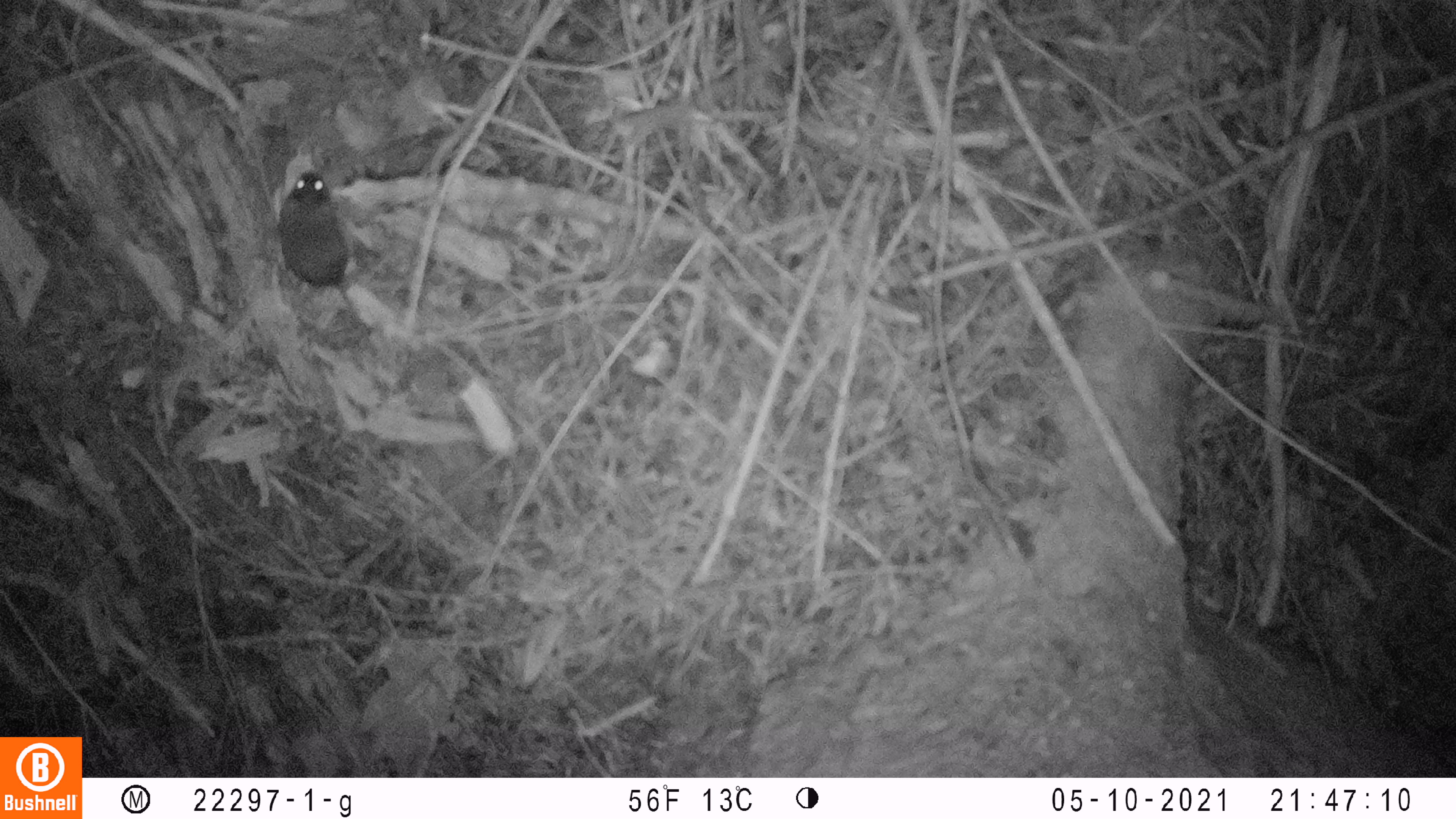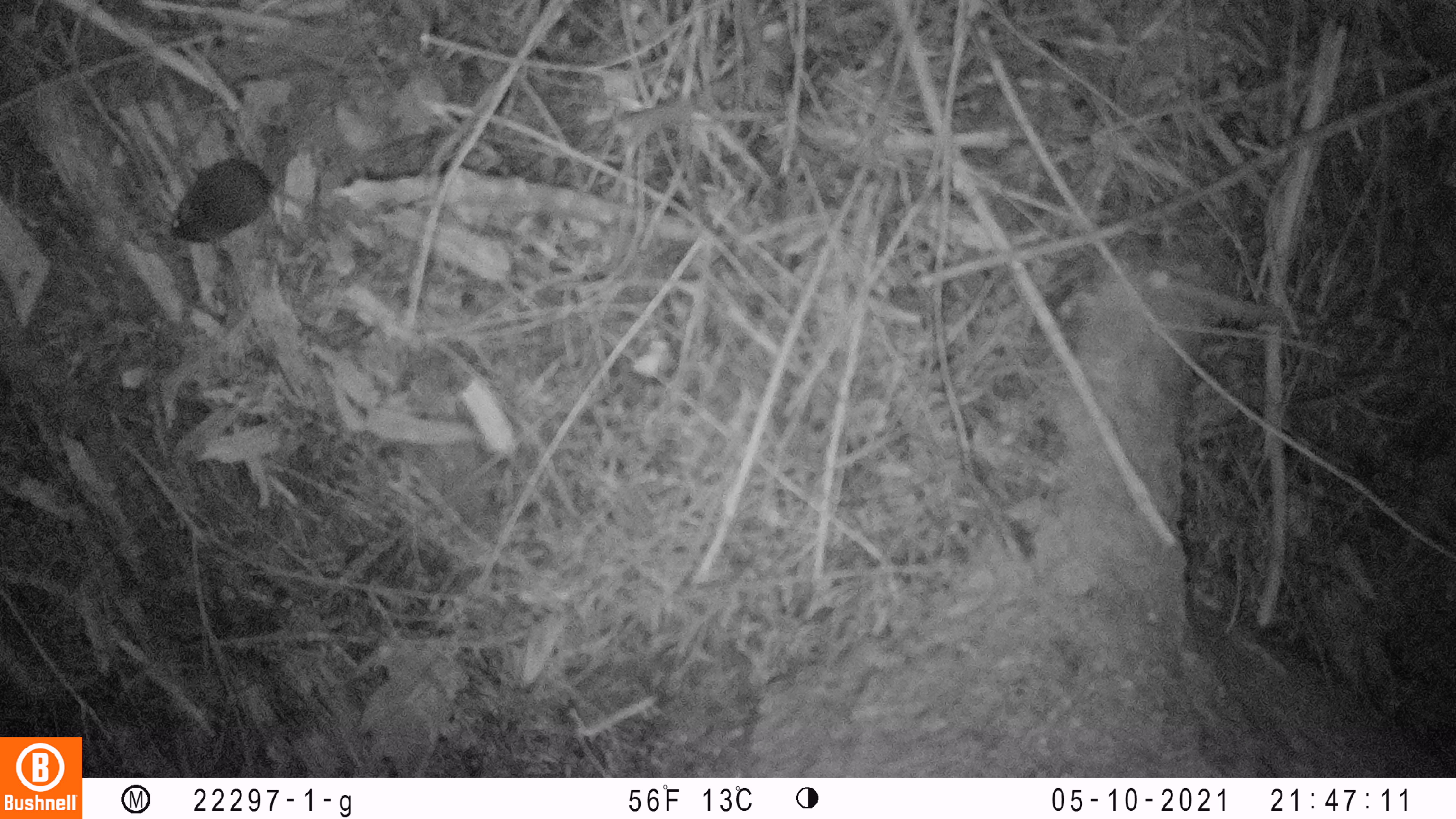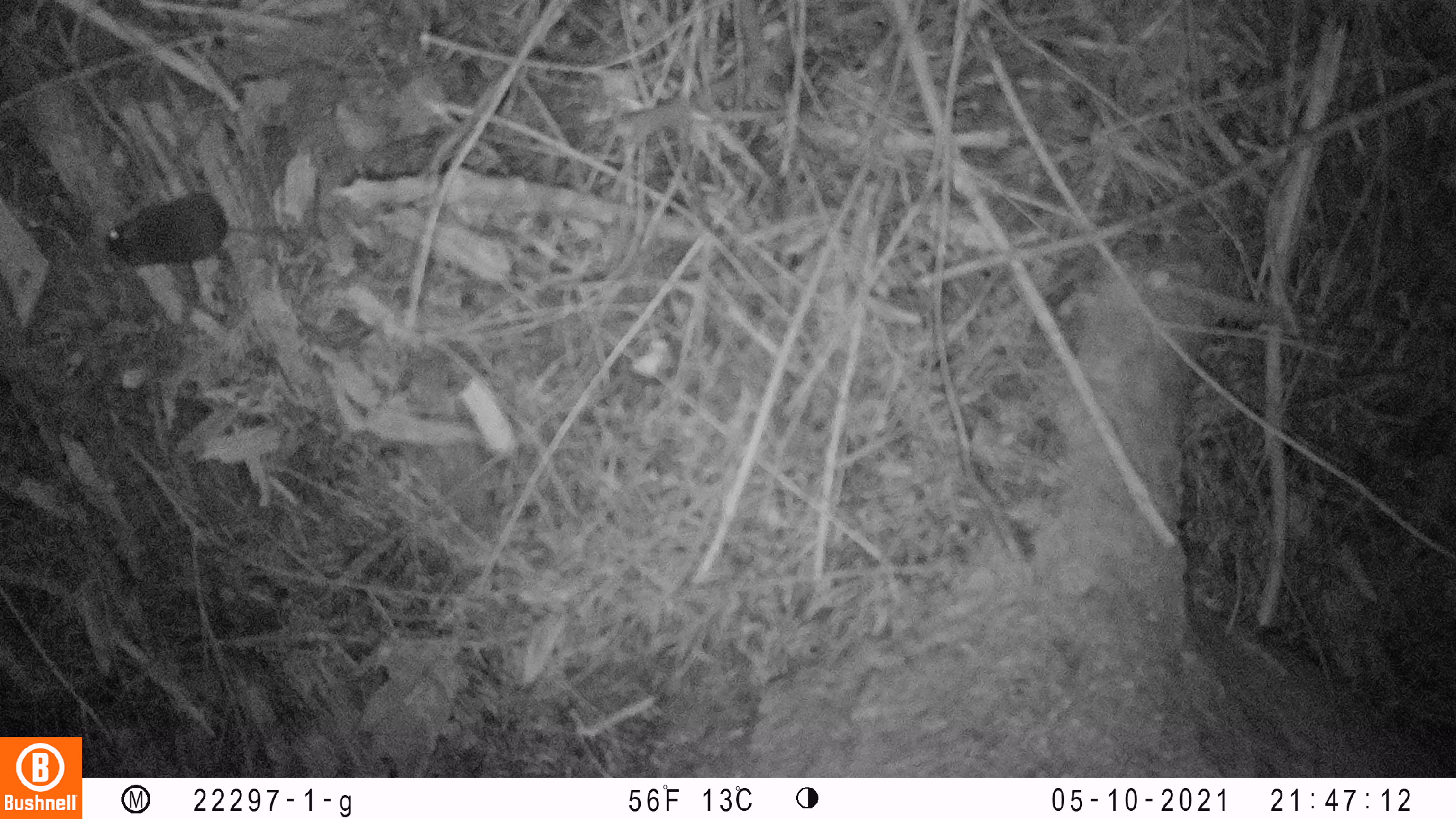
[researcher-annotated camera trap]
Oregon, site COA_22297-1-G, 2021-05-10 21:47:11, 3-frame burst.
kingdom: Animalia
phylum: Chordata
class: Mammalia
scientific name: Mammalia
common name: small mammal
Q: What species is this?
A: Small mammal (Mammalia).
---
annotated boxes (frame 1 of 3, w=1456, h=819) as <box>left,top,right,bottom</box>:
small mammal: <box>243,149,439,385</box>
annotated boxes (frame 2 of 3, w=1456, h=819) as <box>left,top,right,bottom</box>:
small mammal: <box>129,124,381,290</box>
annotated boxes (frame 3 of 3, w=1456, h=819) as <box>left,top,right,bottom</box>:
small mammal: <box>64,152,371,296</box>